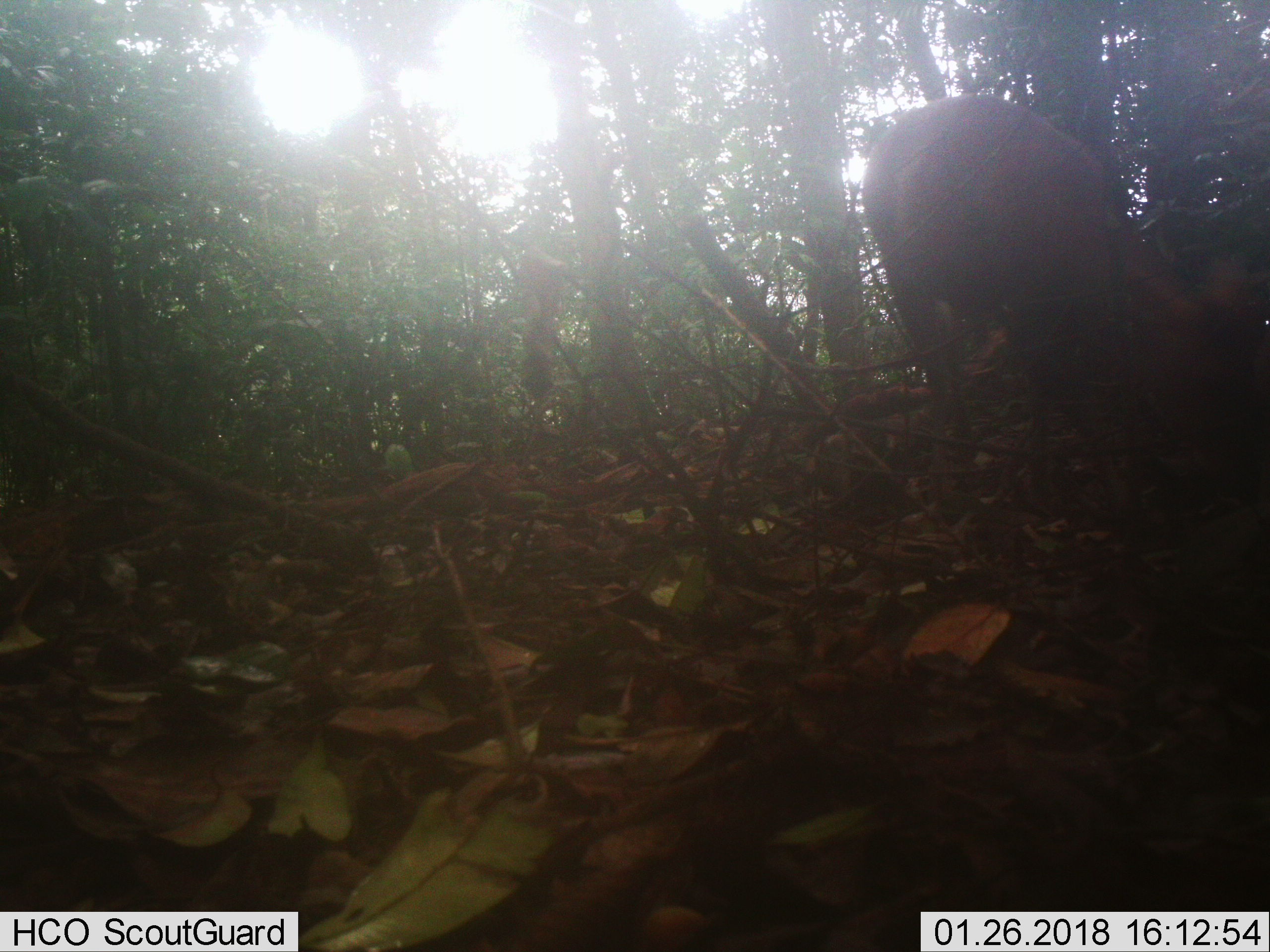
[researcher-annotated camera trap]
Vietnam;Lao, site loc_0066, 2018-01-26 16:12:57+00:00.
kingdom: Animalia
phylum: Chordata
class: Mammalia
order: Artiodactyla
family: Cervidae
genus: Muntiacus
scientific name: Muntiacus rooseveltorum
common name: roosevelt's muntjac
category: roosevelts muntjac group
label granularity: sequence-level